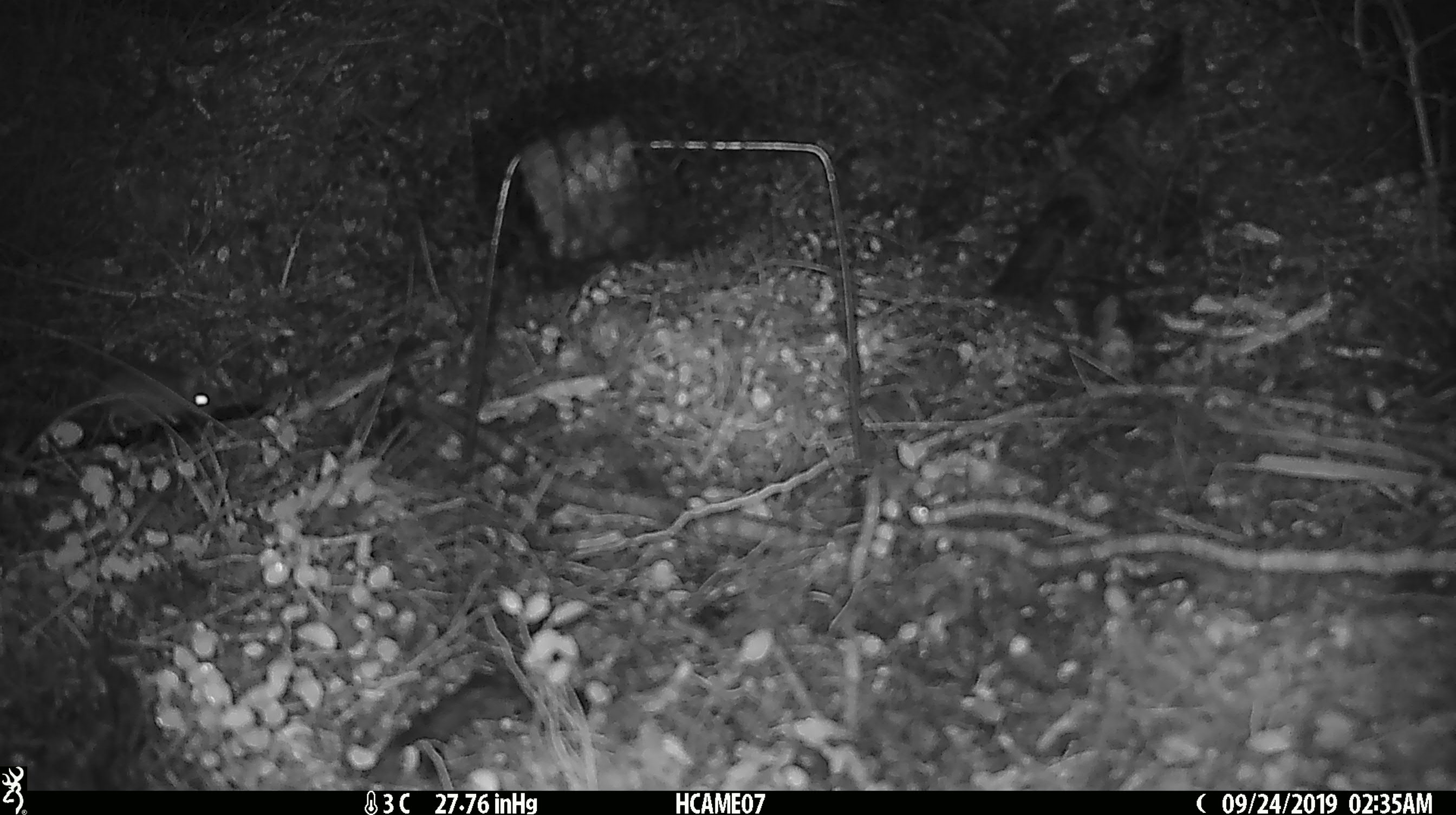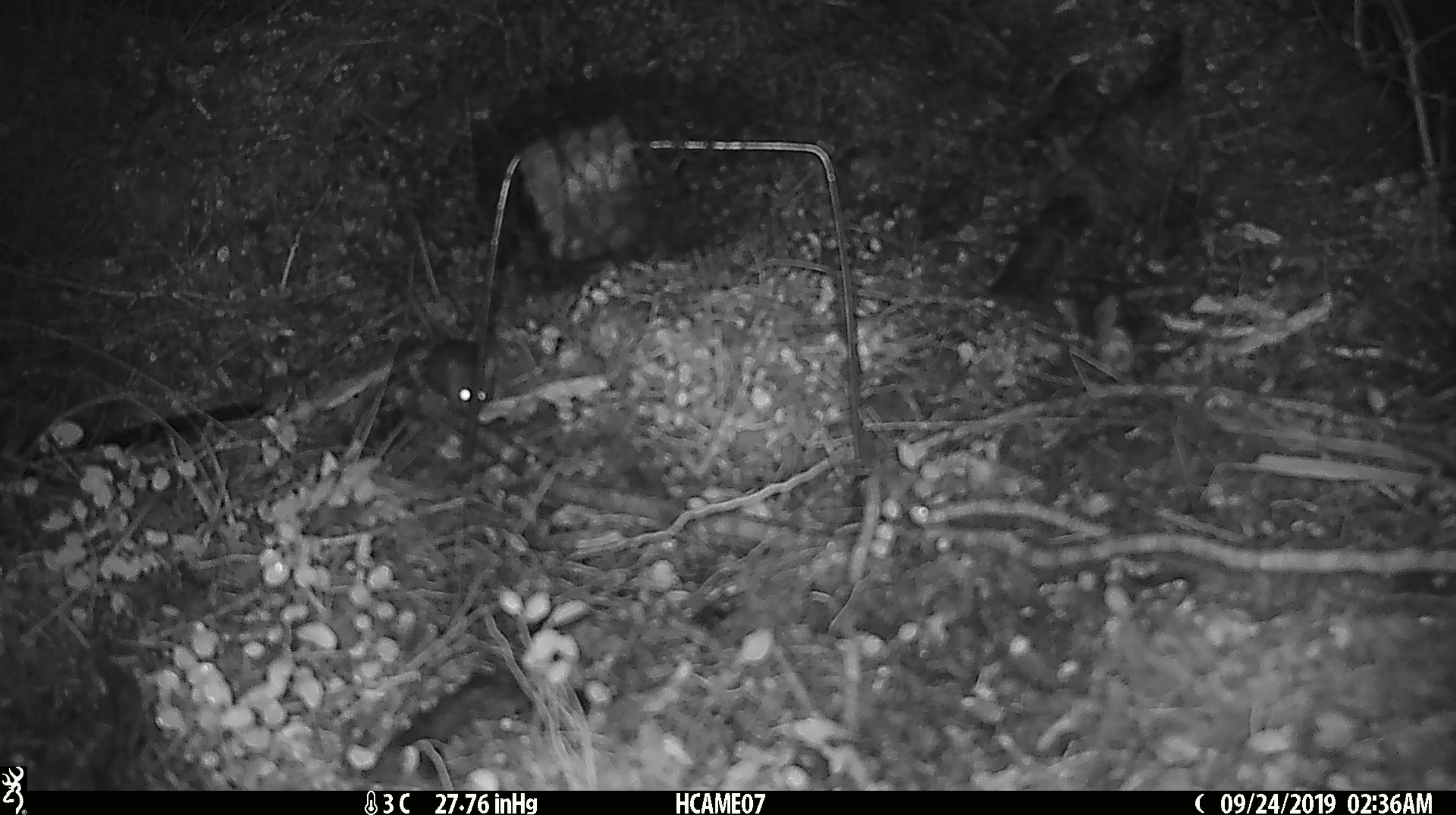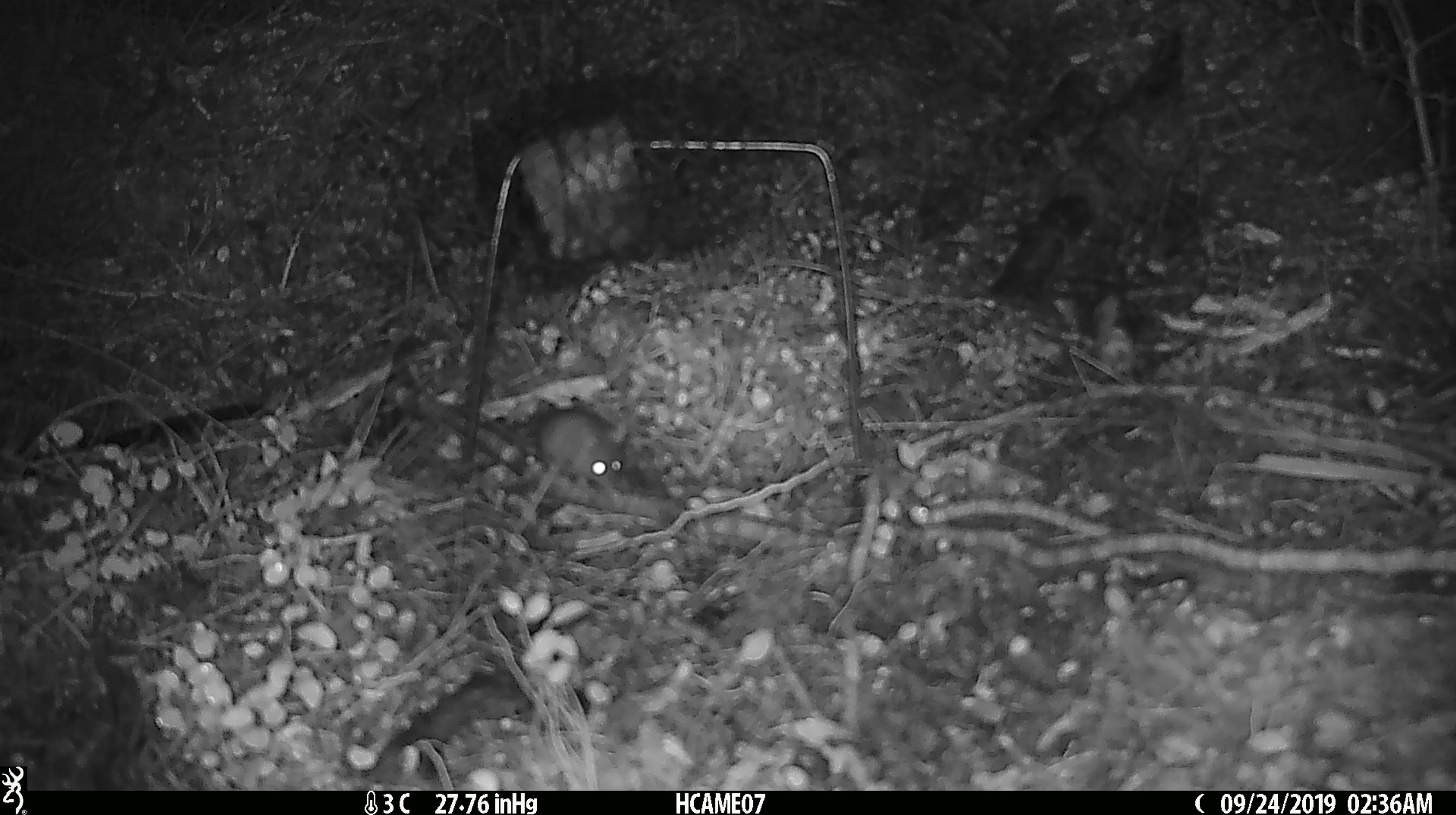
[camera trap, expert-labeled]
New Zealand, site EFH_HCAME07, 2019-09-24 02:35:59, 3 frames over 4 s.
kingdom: Animalia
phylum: Chordata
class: Mammalia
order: Rodentia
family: Muridae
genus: Mus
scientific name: Mus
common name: mouse